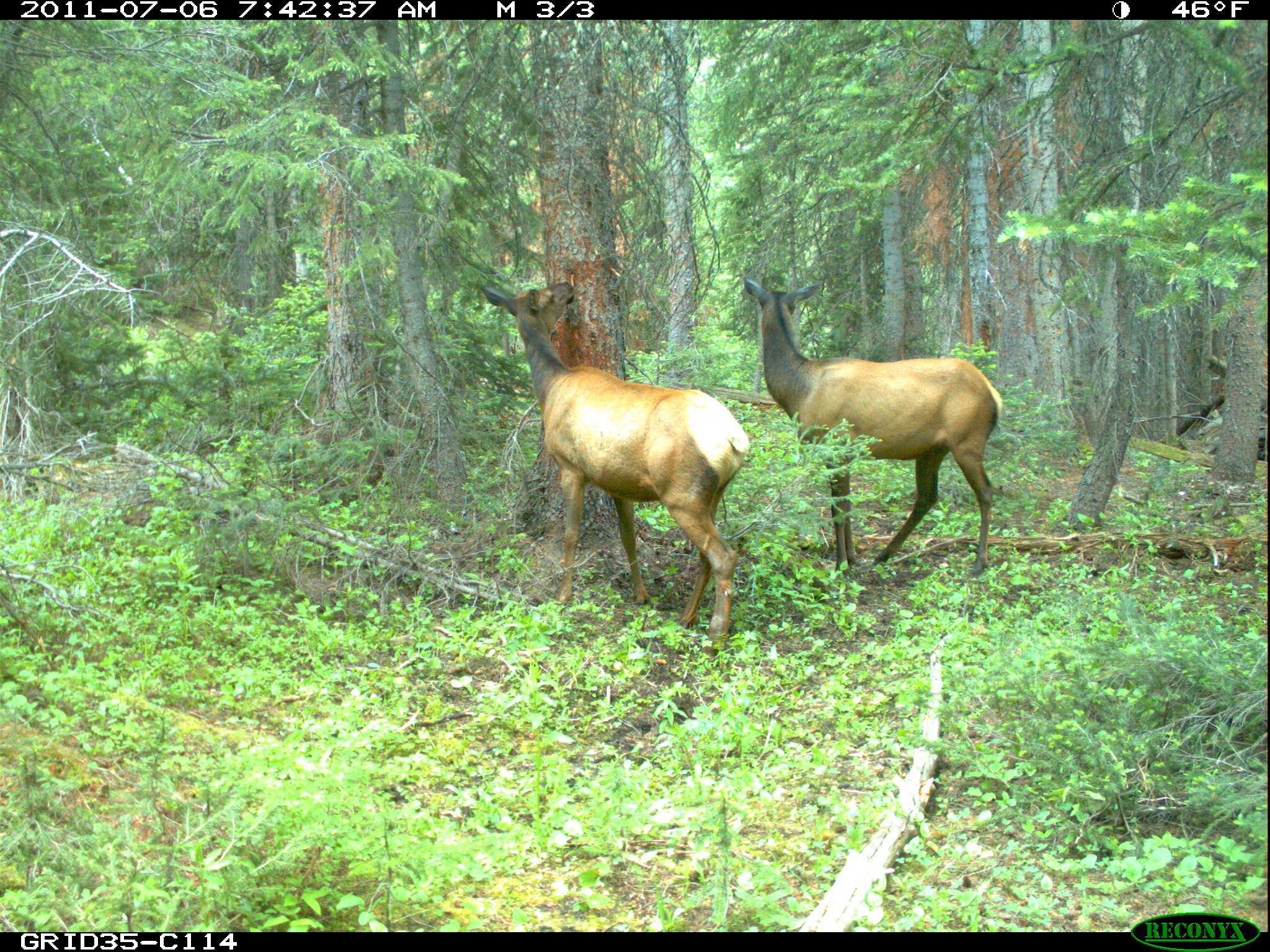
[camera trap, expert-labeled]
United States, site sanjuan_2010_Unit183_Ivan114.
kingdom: Animalia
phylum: Chordata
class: Mammalia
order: Artiodactyla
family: Cervidae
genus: Cervus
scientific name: Cervus elaphus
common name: red deer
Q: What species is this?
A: Cervus elaphus (red deer).